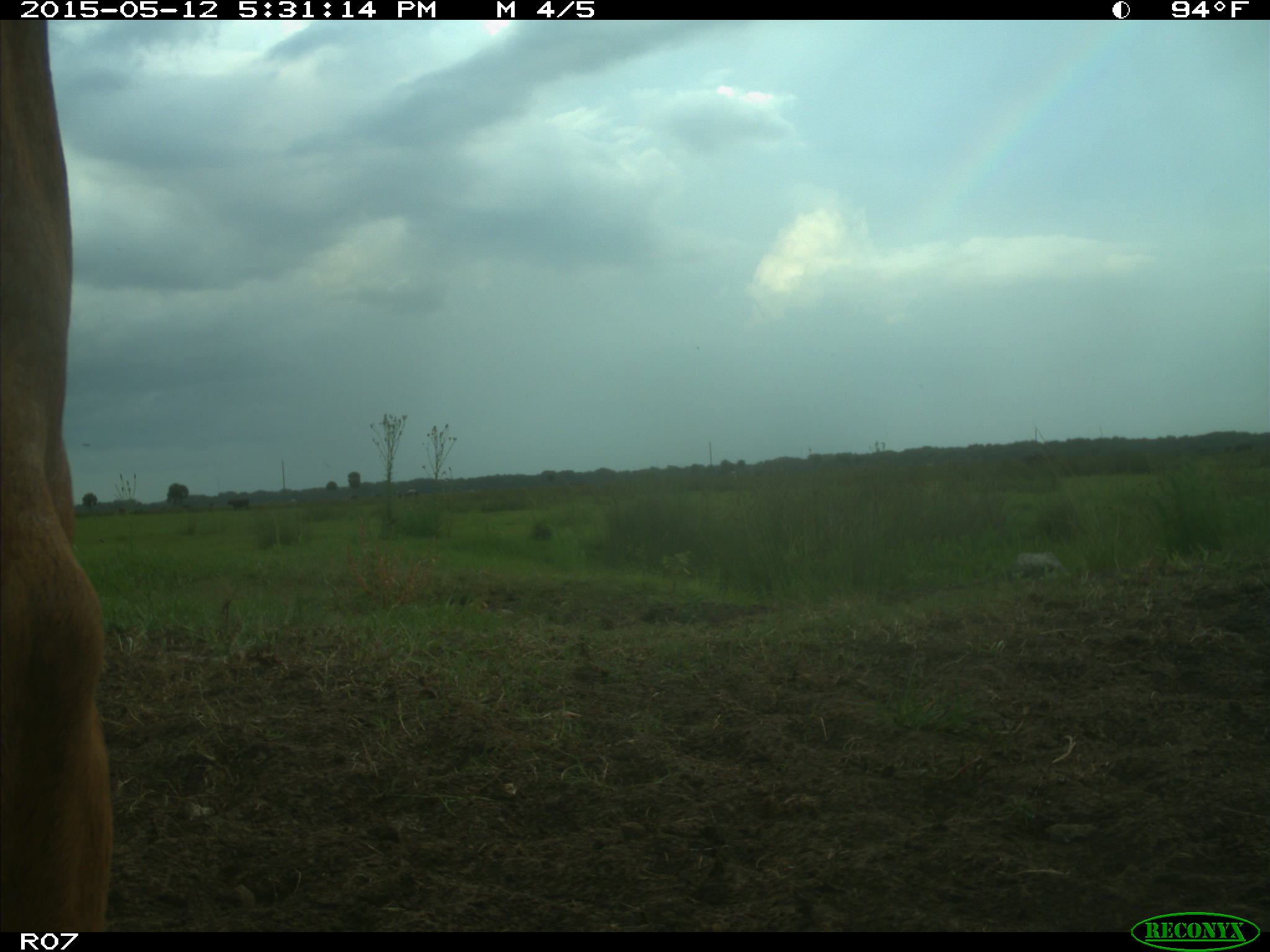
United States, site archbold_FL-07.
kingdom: Animalia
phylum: Chordata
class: Mammalia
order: Artiodactyla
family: Bovidae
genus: Bos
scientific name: Bos taurus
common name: domestic cow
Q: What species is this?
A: Bos taurus (domestic cow).